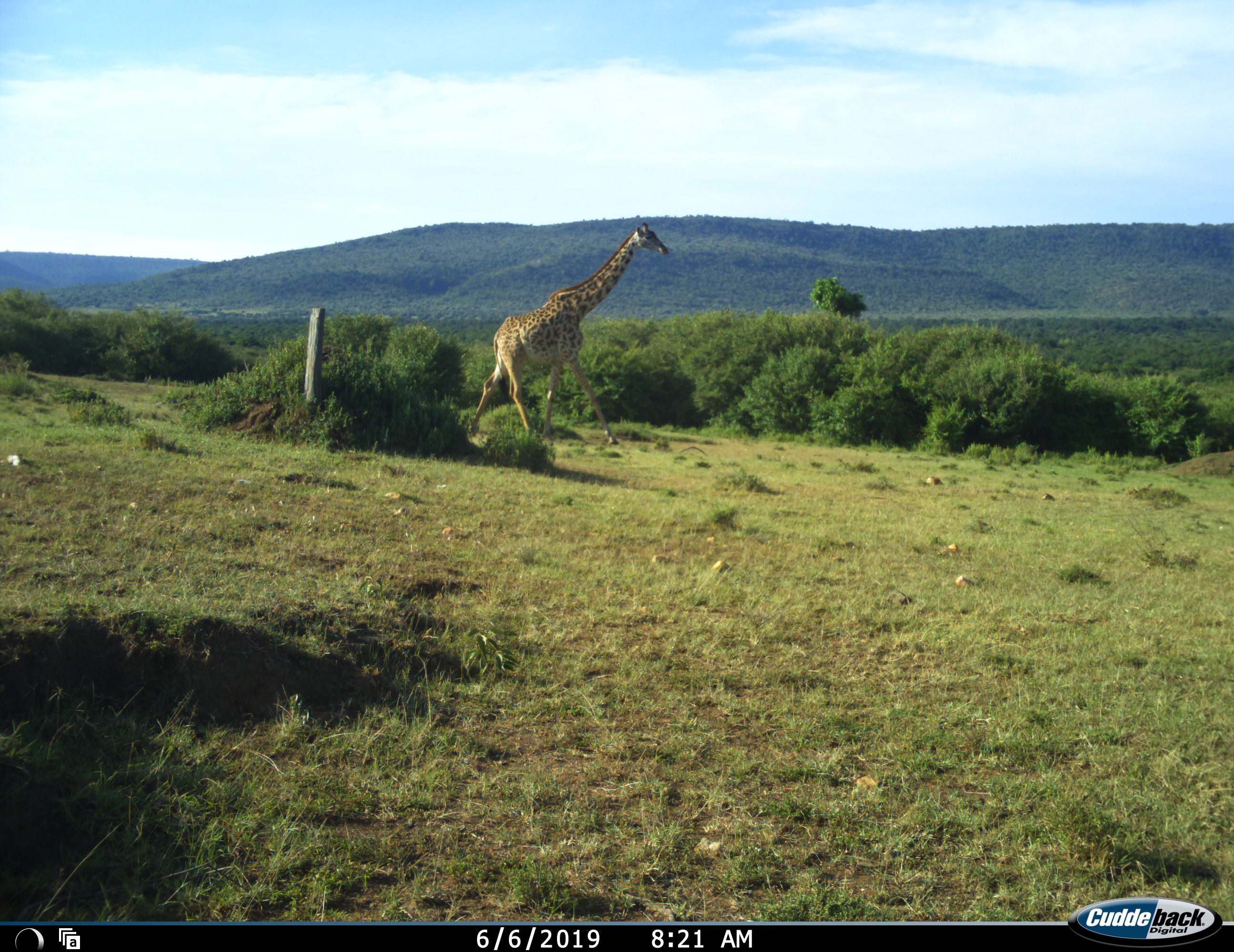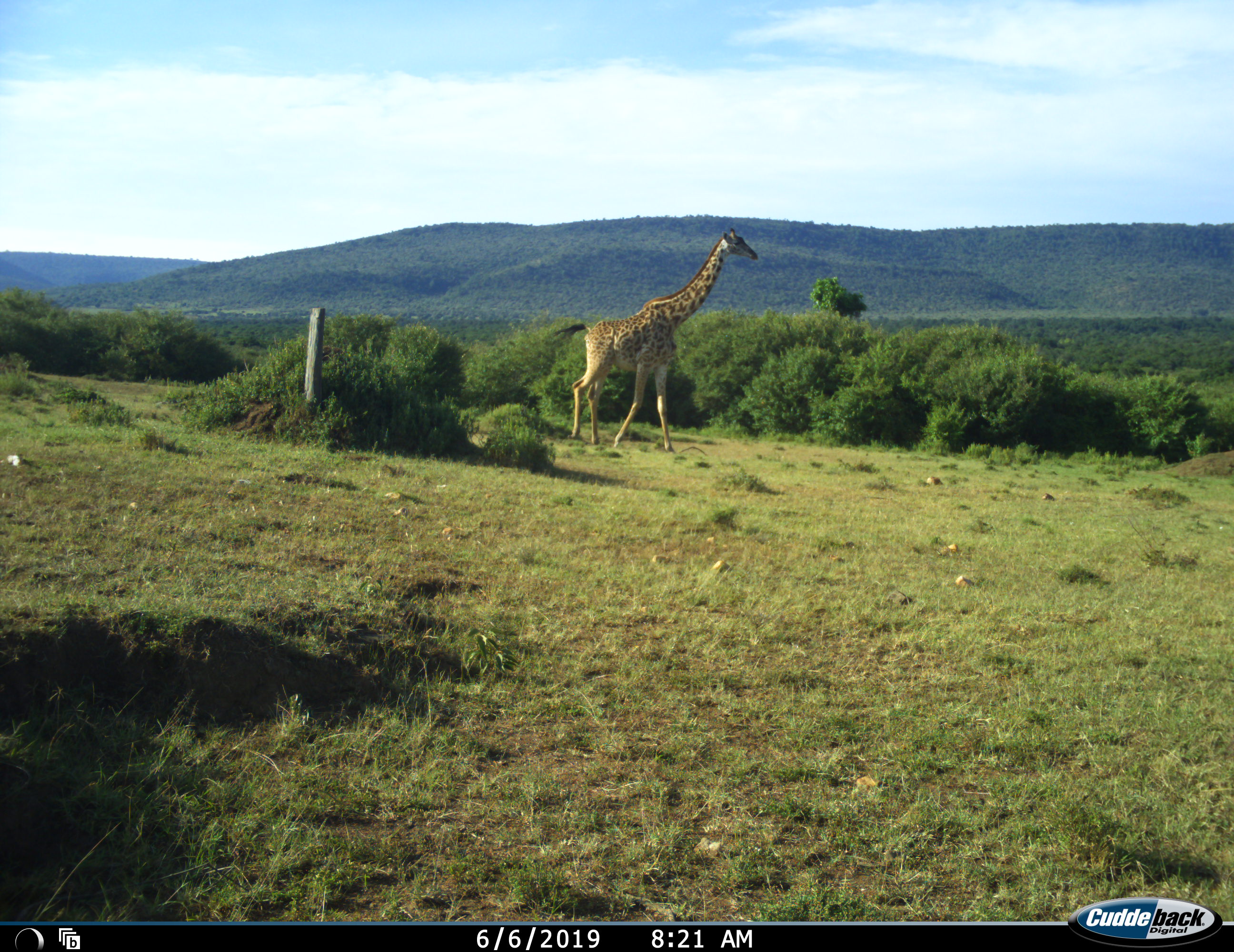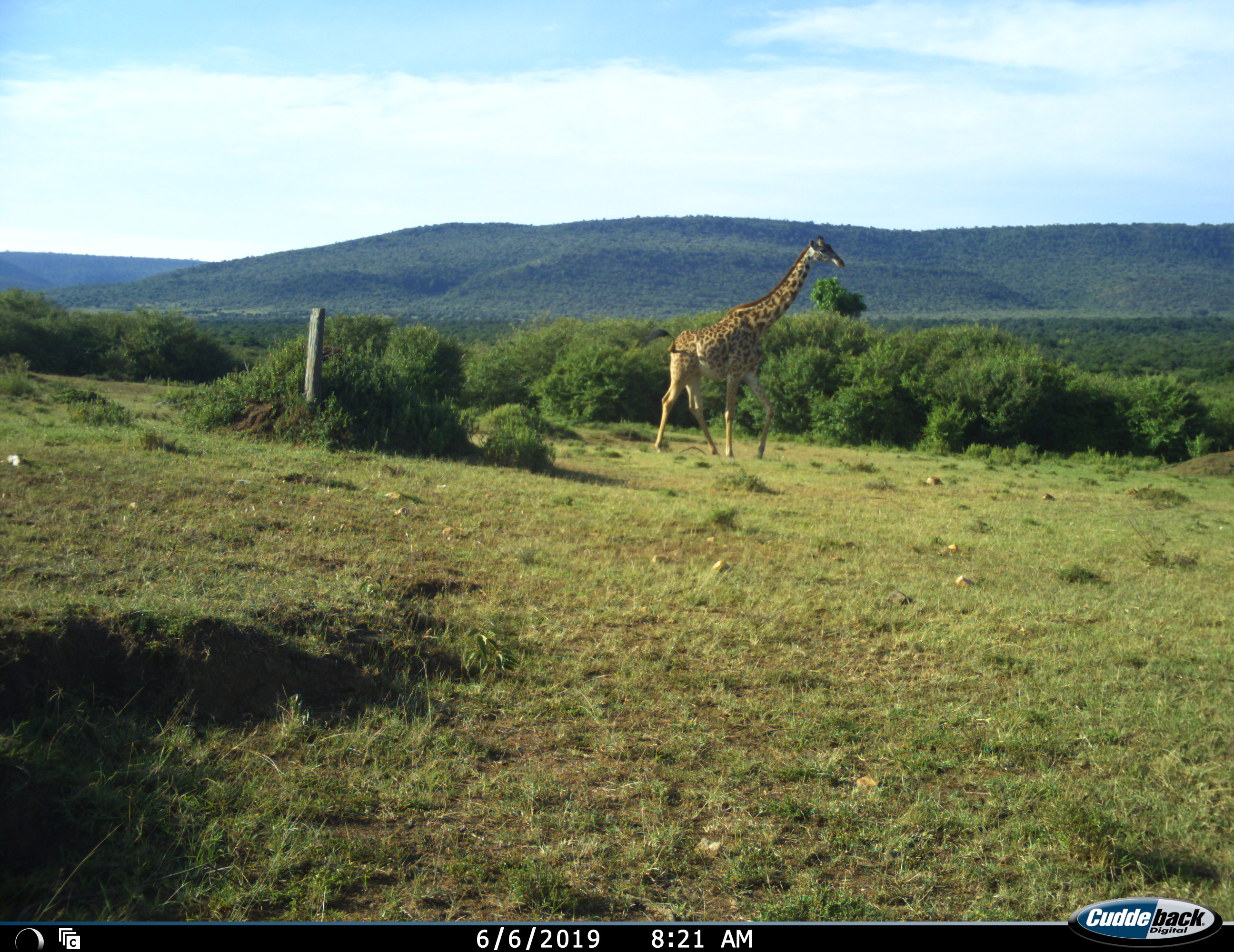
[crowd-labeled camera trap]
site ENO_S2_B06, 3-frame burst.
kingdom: Animalia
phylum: Chordata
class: Mammalia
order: Artiodactyla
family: Giraffidae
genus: Giraffa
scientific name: Giraffa camelopardalis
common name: giraffe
Giraffe (Giraffa camelopardalis), count 1. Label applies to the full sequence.